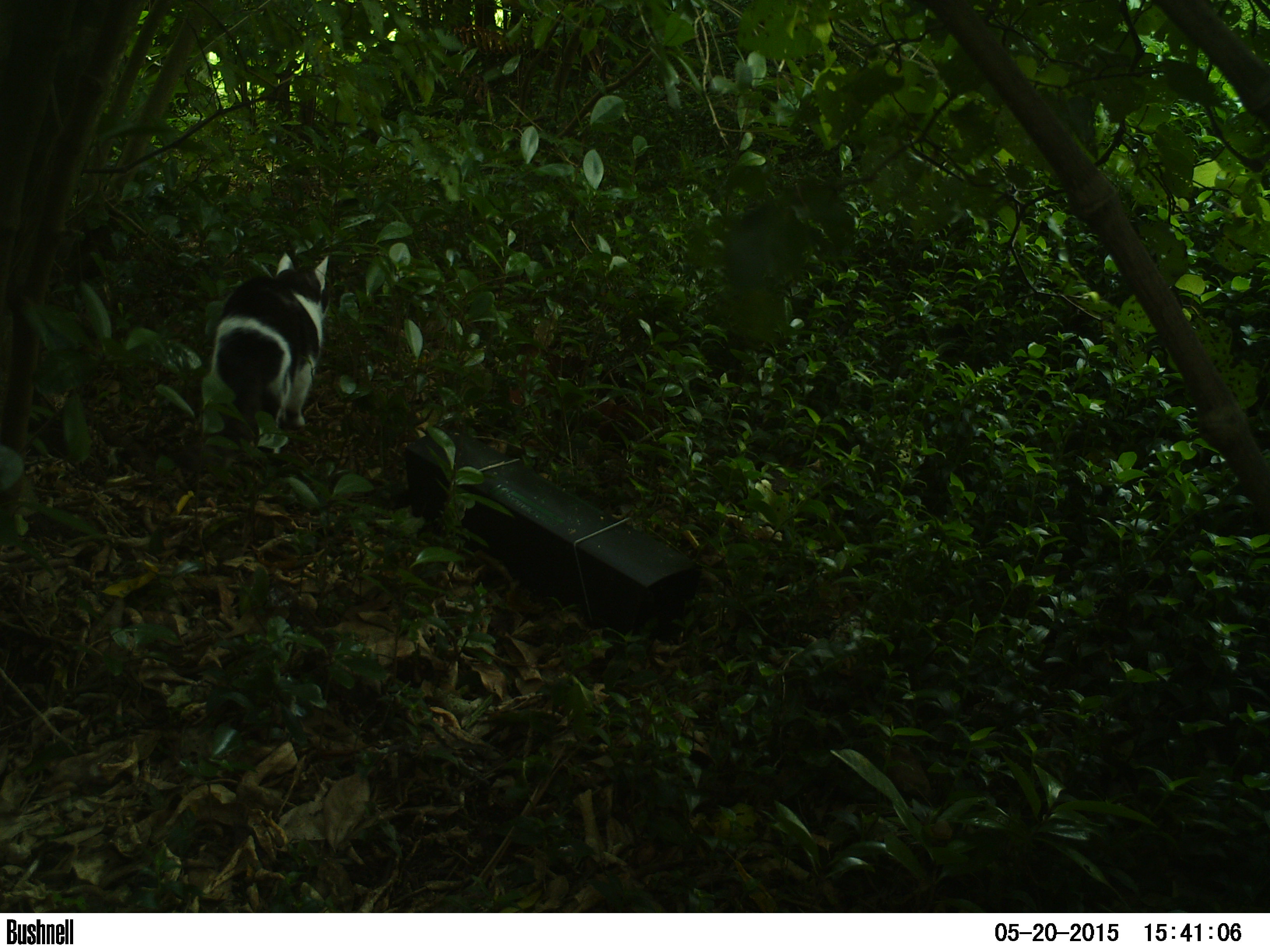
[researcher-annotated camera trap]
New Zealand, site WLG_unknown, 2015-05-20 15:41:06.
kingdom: Animalia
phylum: Chordata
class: Mammalia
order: Carnivora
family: Felidae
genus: Felis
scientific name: Felis catus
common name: domestic cat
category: cat